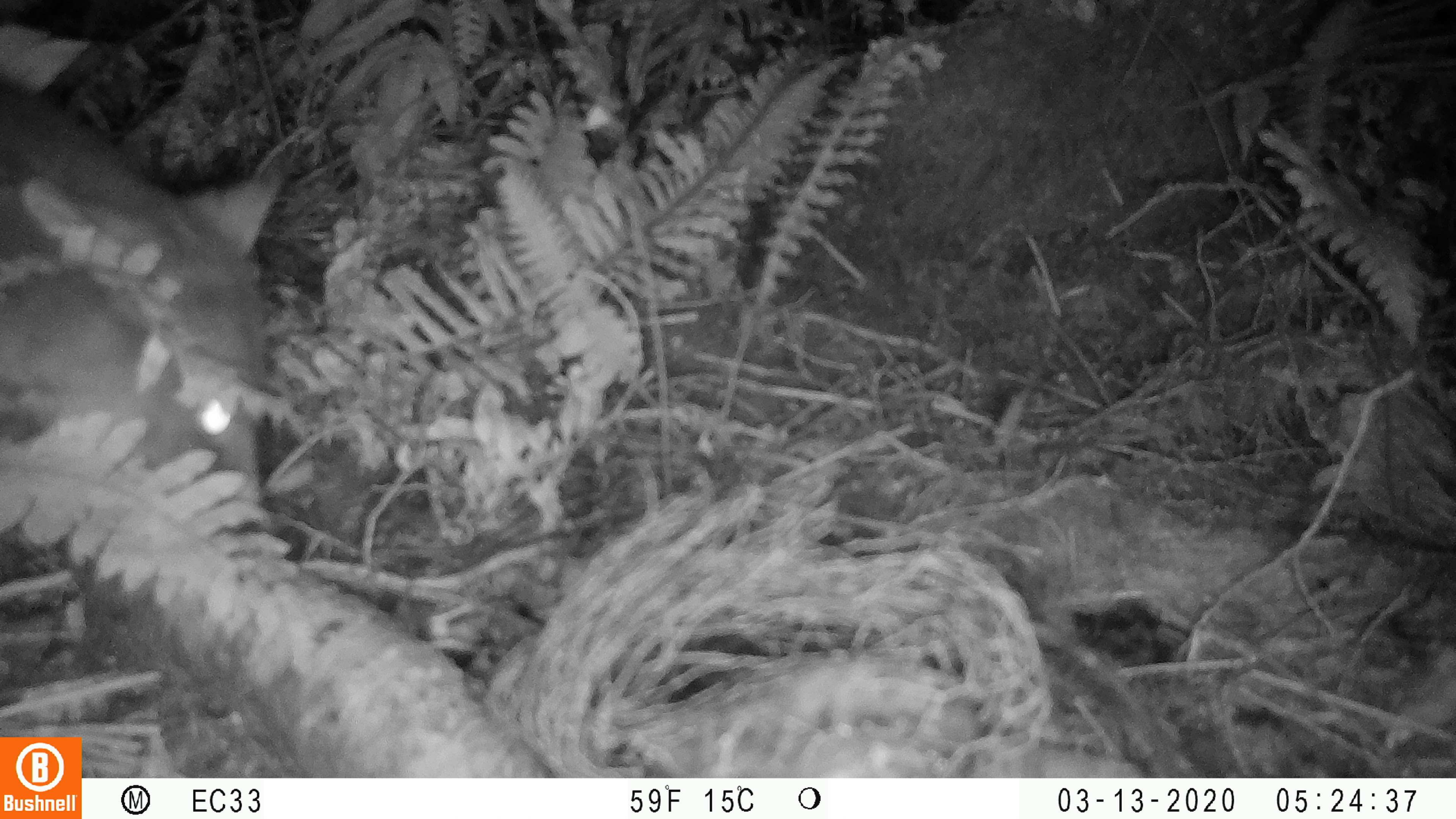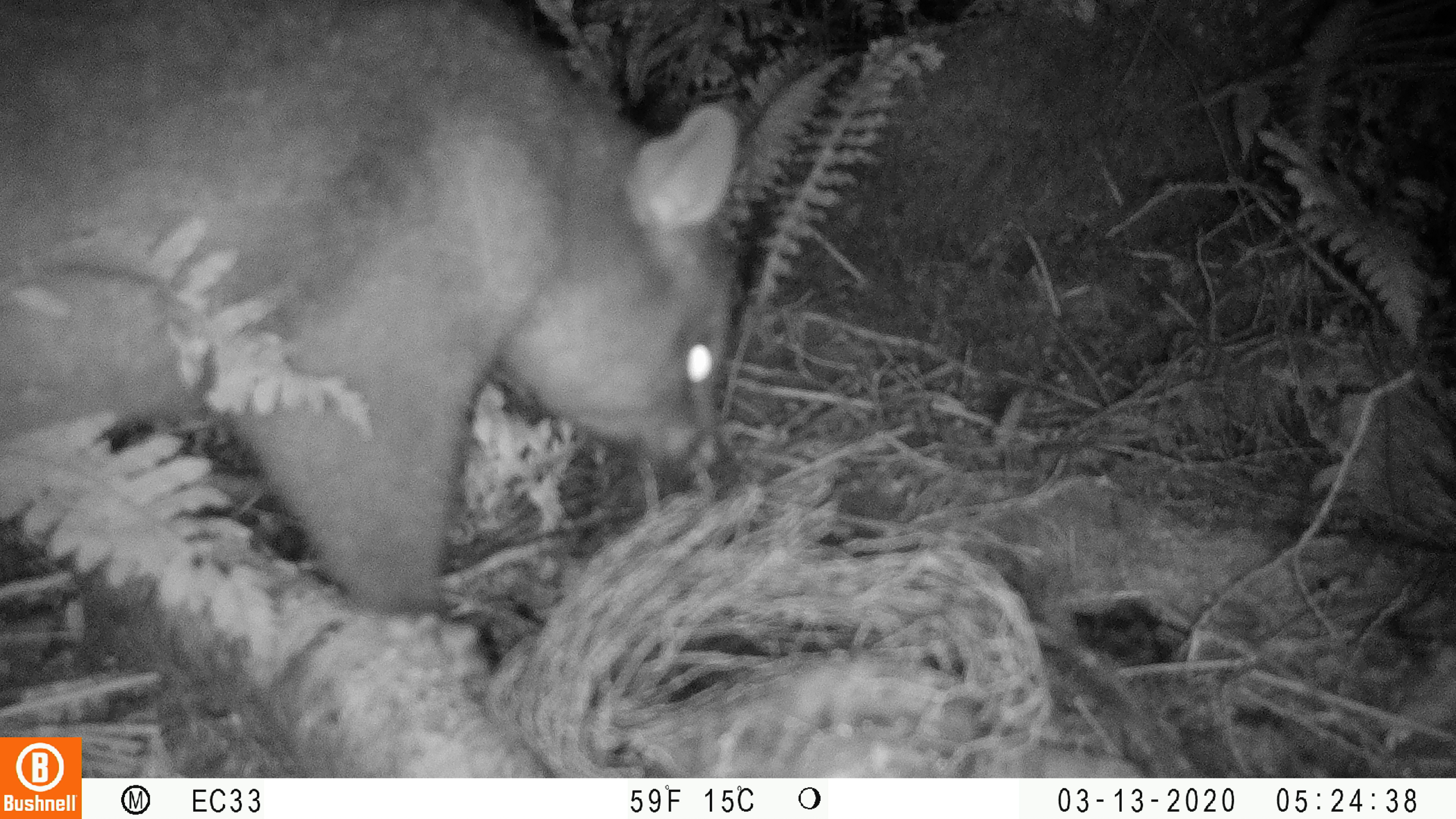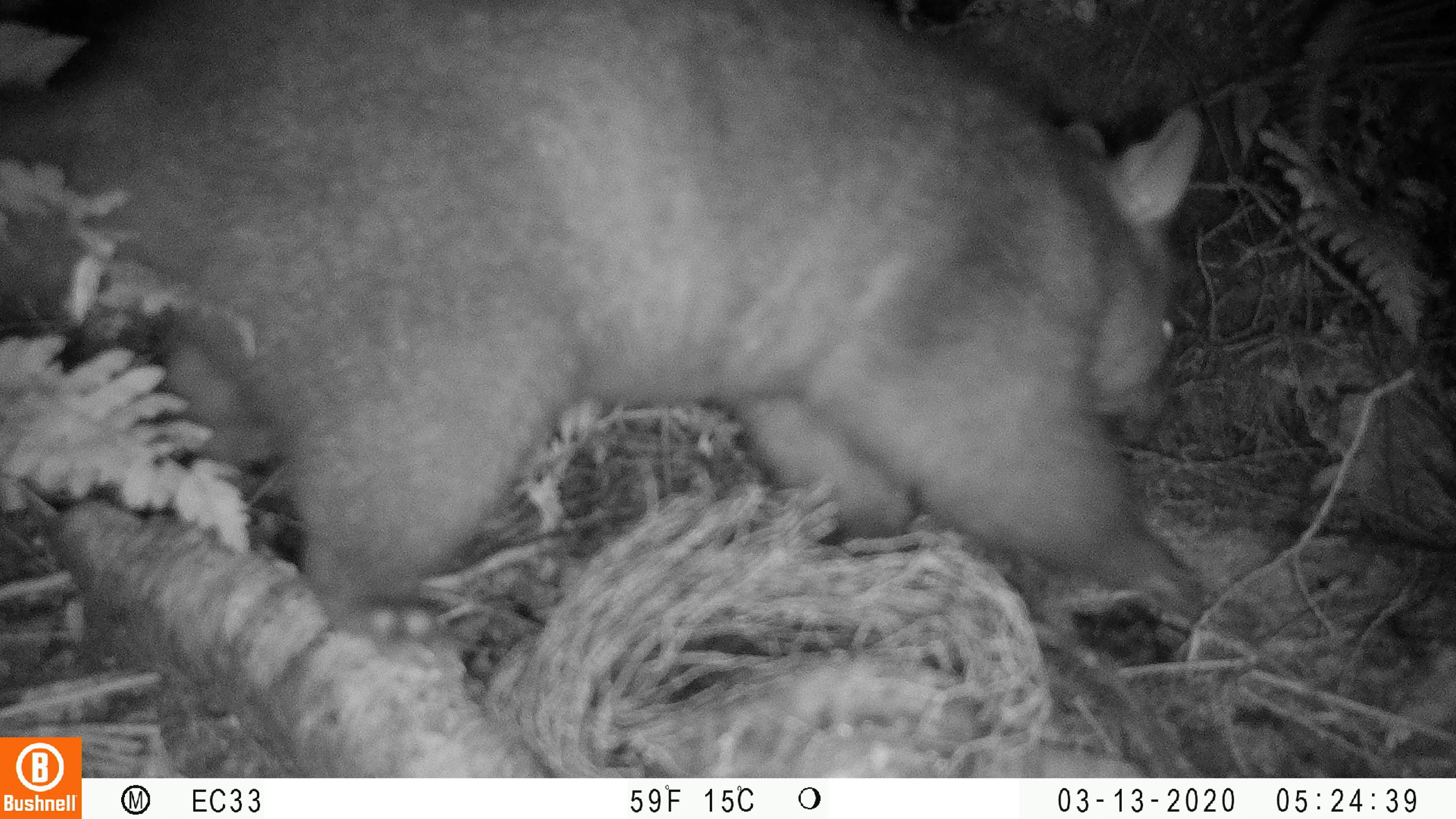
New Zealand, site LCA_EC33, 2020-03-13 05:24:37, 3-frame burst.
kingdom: Animalia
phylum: Chordata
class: Mammalia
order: Diprotodontia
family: Phalangeridae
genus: Trichosurus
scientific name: Trichosurus vulpecula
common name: common brushtail possum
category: possum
Possum (common brushtail possum) (Trichosurus vulpecula).